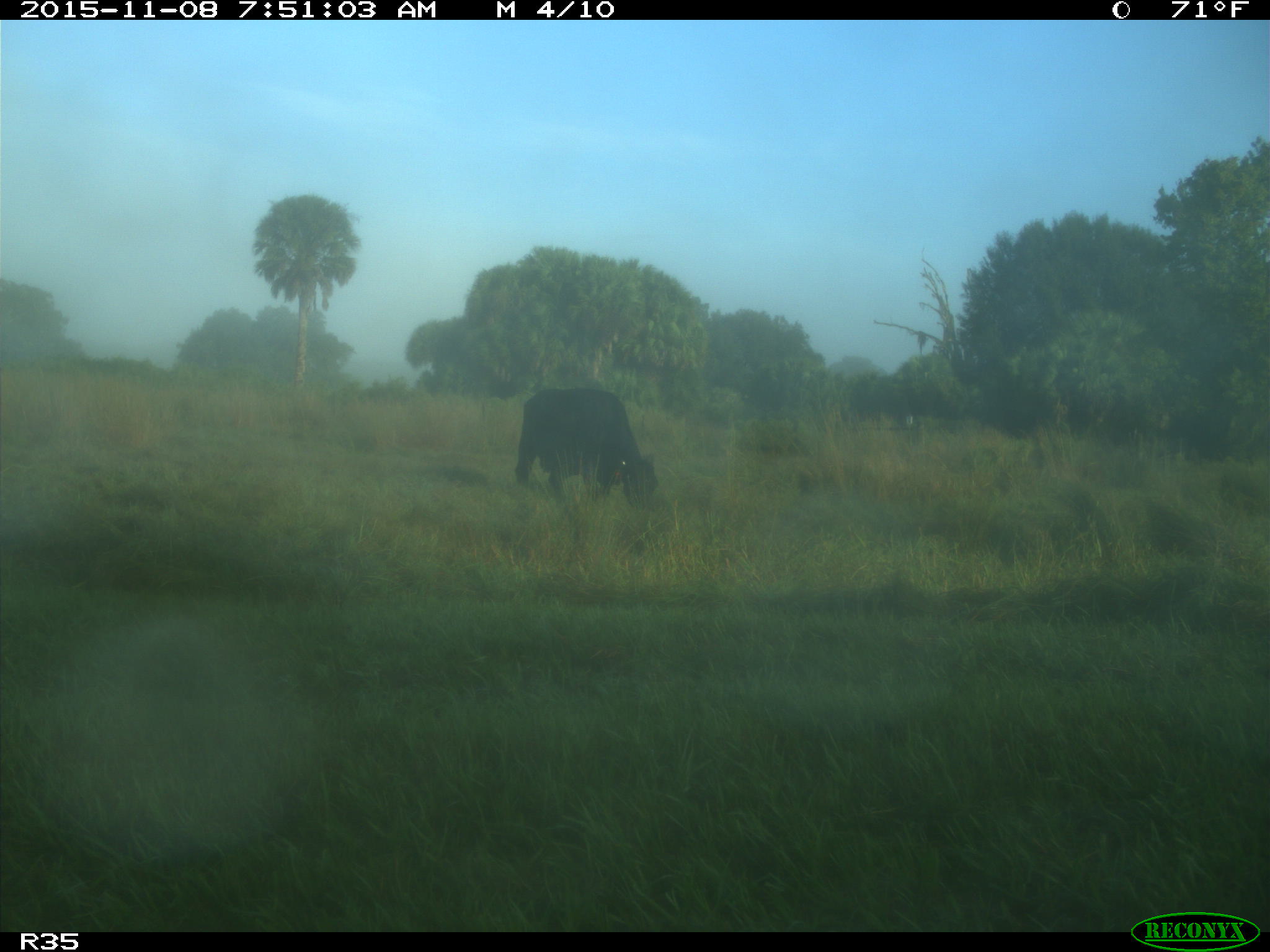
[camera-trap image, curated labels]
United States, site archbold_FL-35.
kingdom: Animalia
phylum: Chordata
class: Mammalia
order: Artiodactyla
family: Bovidae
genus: Bos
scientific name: Bos taurus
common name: domestic cow